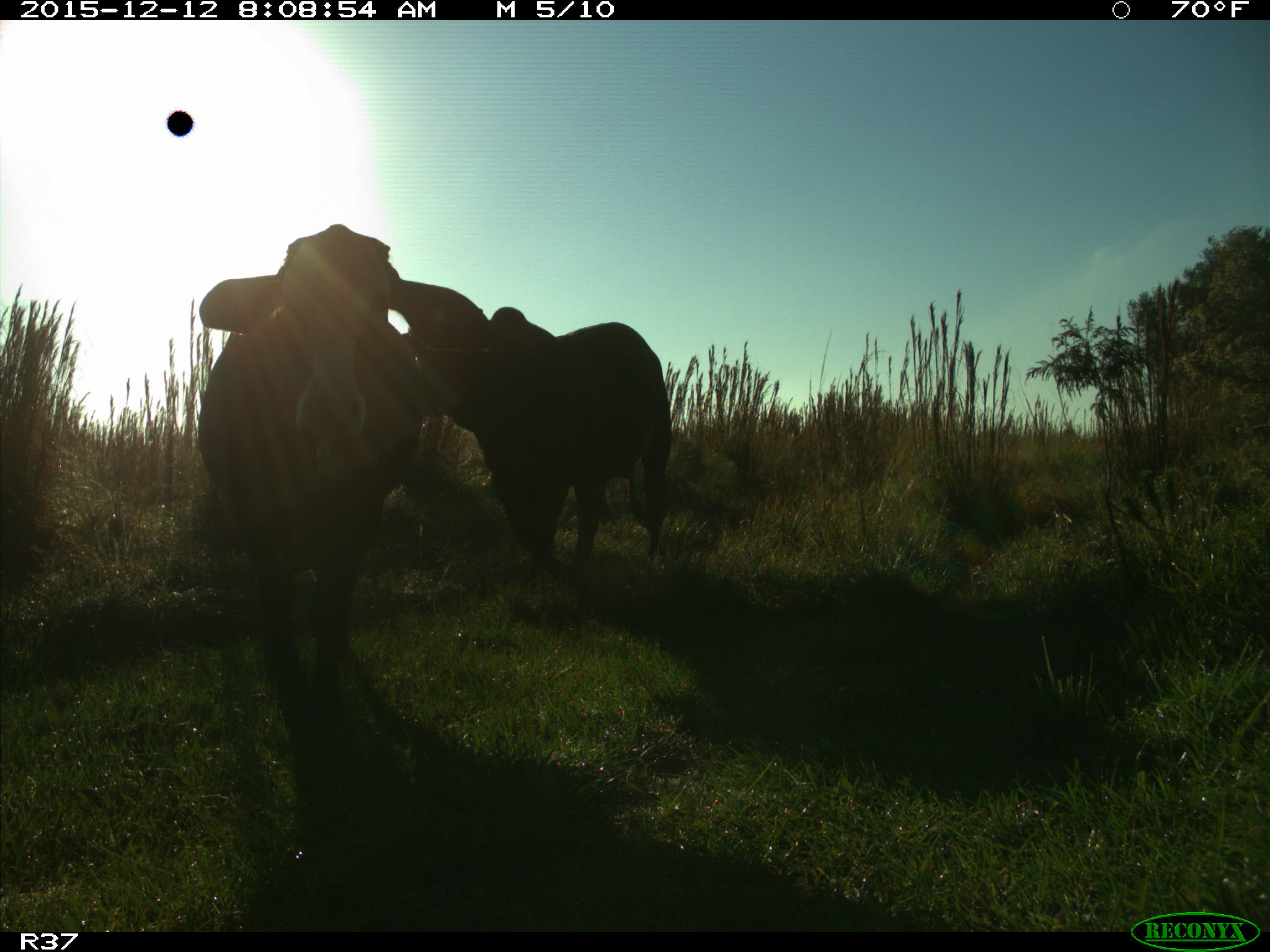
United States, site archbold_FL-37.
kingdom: Animalia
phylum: Chordata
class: Mammalia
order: Artiodactyla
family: Bovidae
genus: Bos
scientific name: Bos taurus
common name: domestic cow